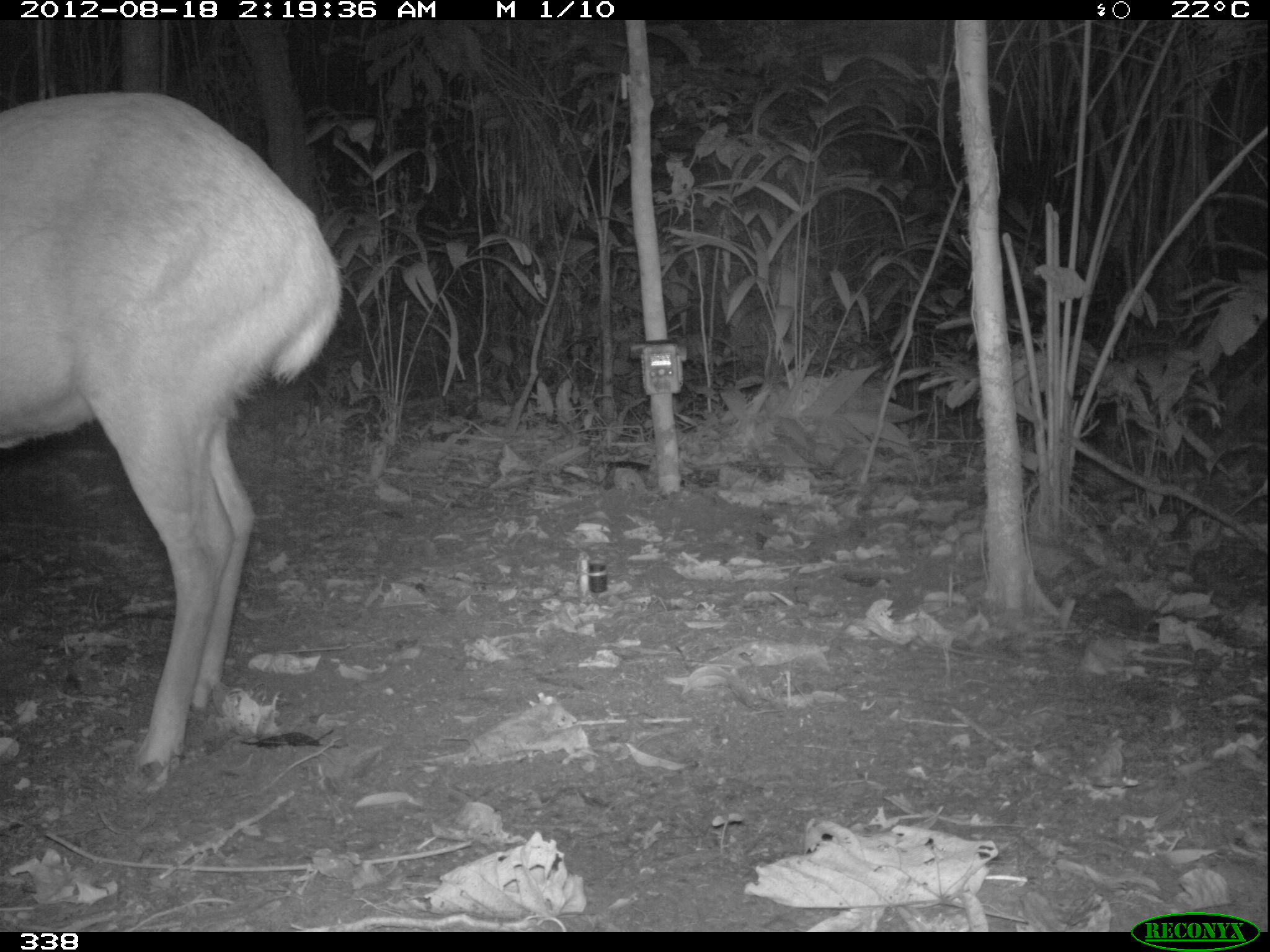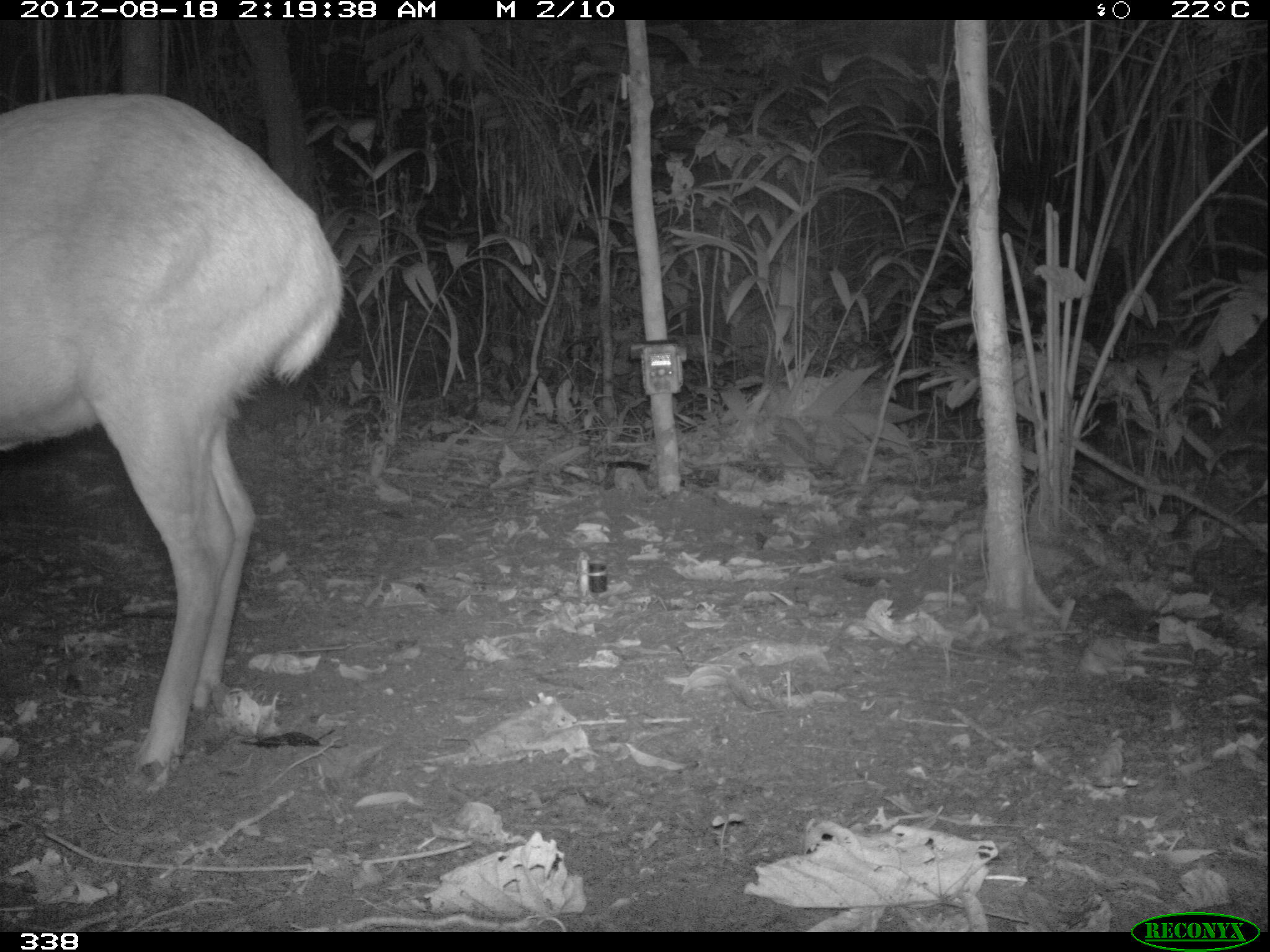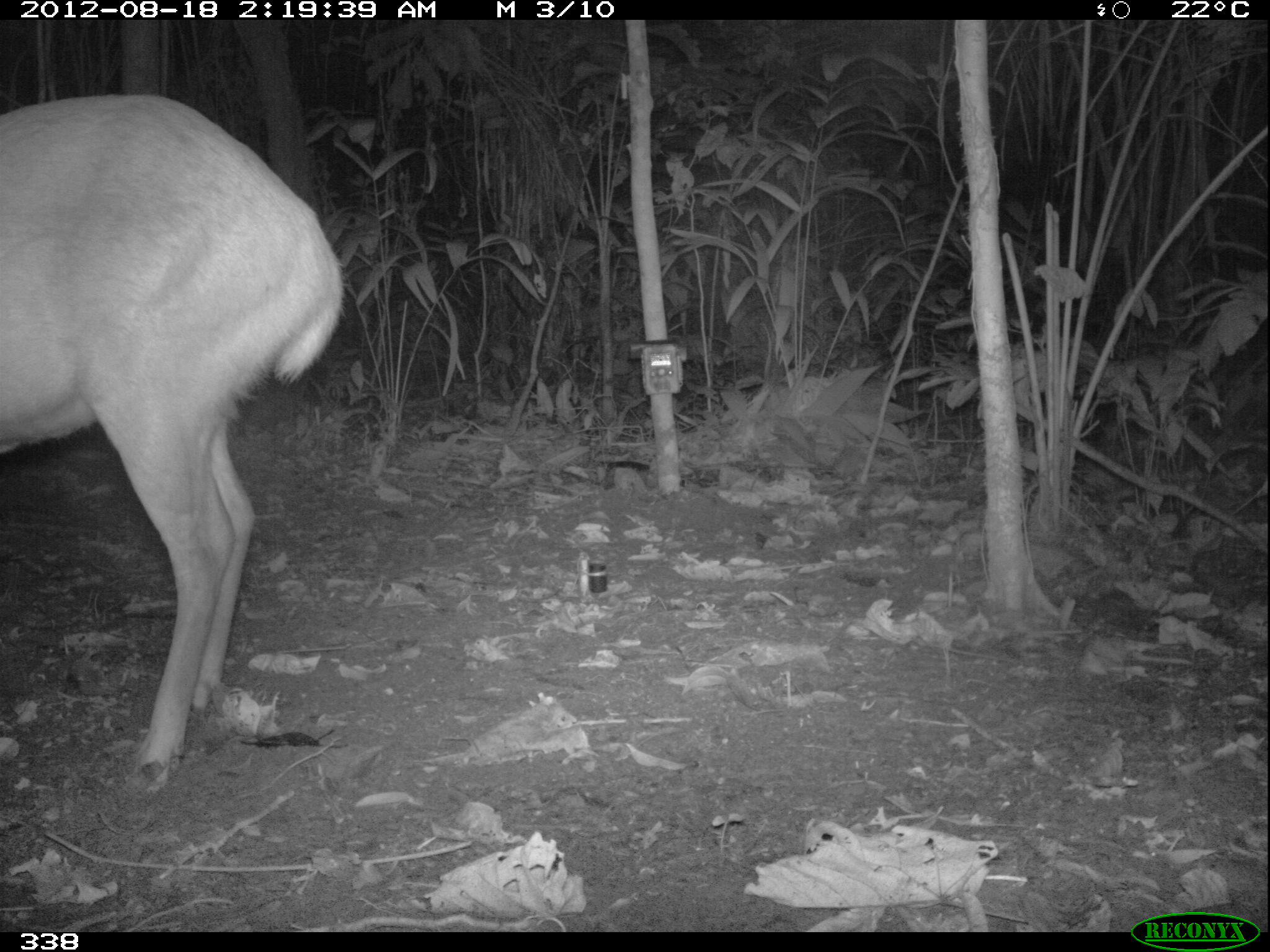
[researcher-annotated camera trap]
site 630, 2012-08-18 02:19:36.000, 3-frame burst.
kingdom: Animalia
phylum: Chordata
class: Mammalia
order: Artiodactyla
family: Cervidae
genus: Mazama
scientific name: Mazama americana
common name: red brocket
Mazama americana (red brocket).